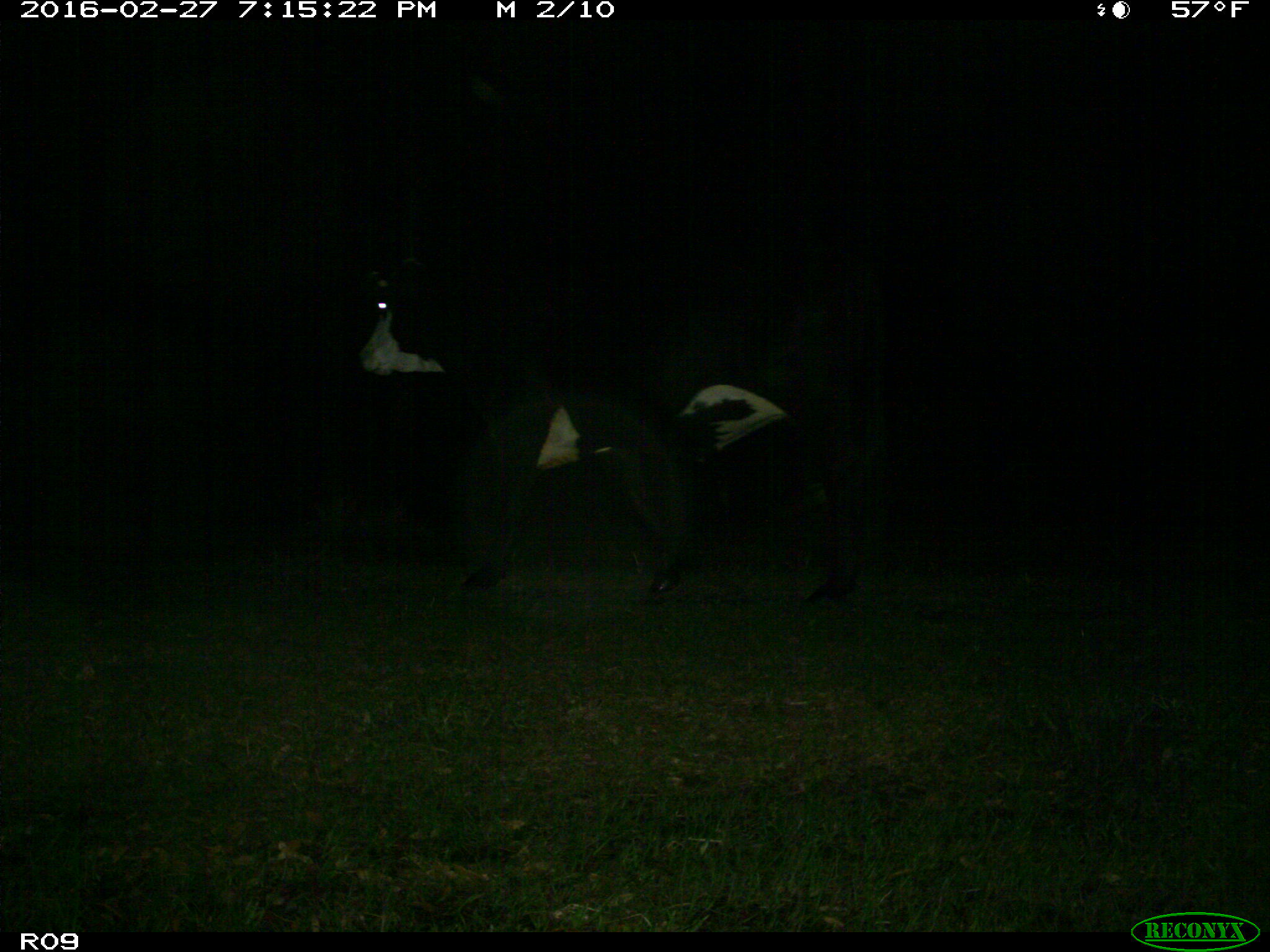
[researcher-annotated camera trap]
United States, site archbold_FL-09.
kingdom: Animalia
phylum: Chordata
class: Mammalia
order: Artiodactyla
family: Bovidae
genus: Bos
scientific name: Bos taurus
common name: domestic cow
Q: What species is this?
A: Bos taurus (domestic cow).